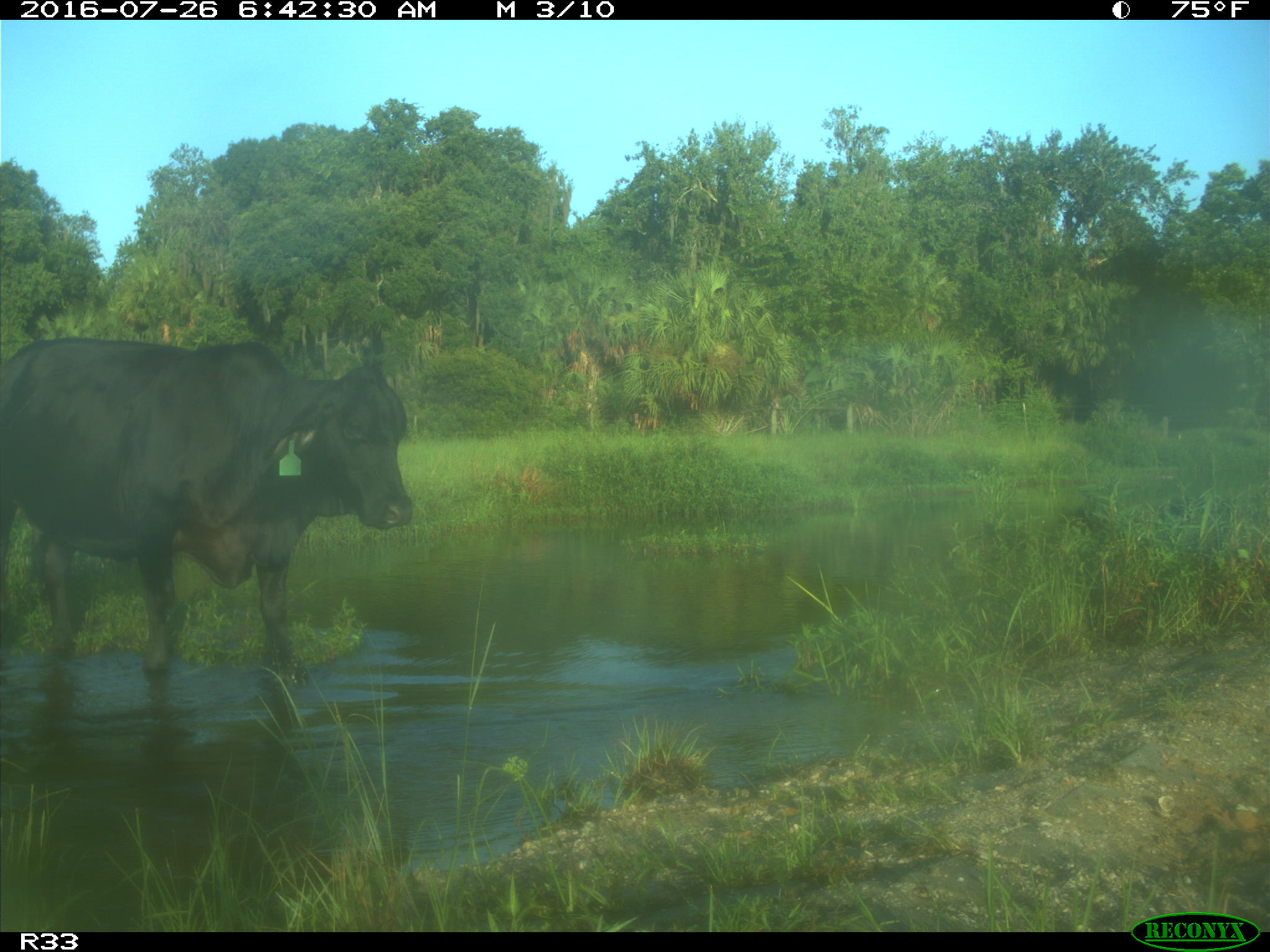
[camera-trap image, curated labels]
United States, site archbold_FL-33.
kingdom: Animalia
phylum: Chordata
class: Mammalia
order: Artiodactyla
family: Bovidae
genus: Bos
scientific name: Bos taurus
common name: domestic cow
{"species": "Bos taurus (domestic cow)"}